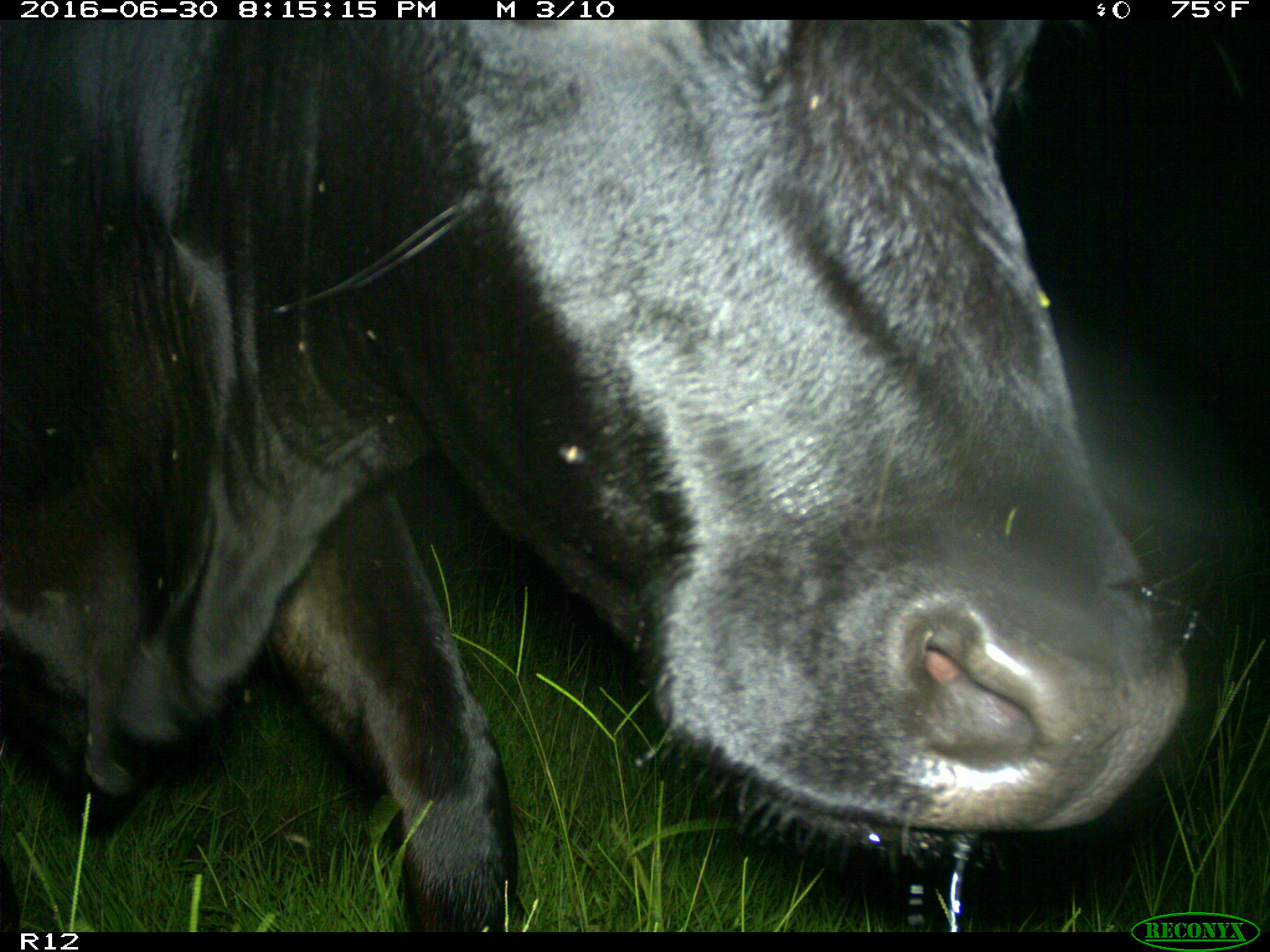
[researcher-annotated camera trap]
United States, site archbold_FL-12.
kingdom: Animalia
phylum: Chordata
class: Mammalia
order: Artiodactyla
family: Bovidae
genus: Bos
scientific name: Bos taurus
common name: domestic cow